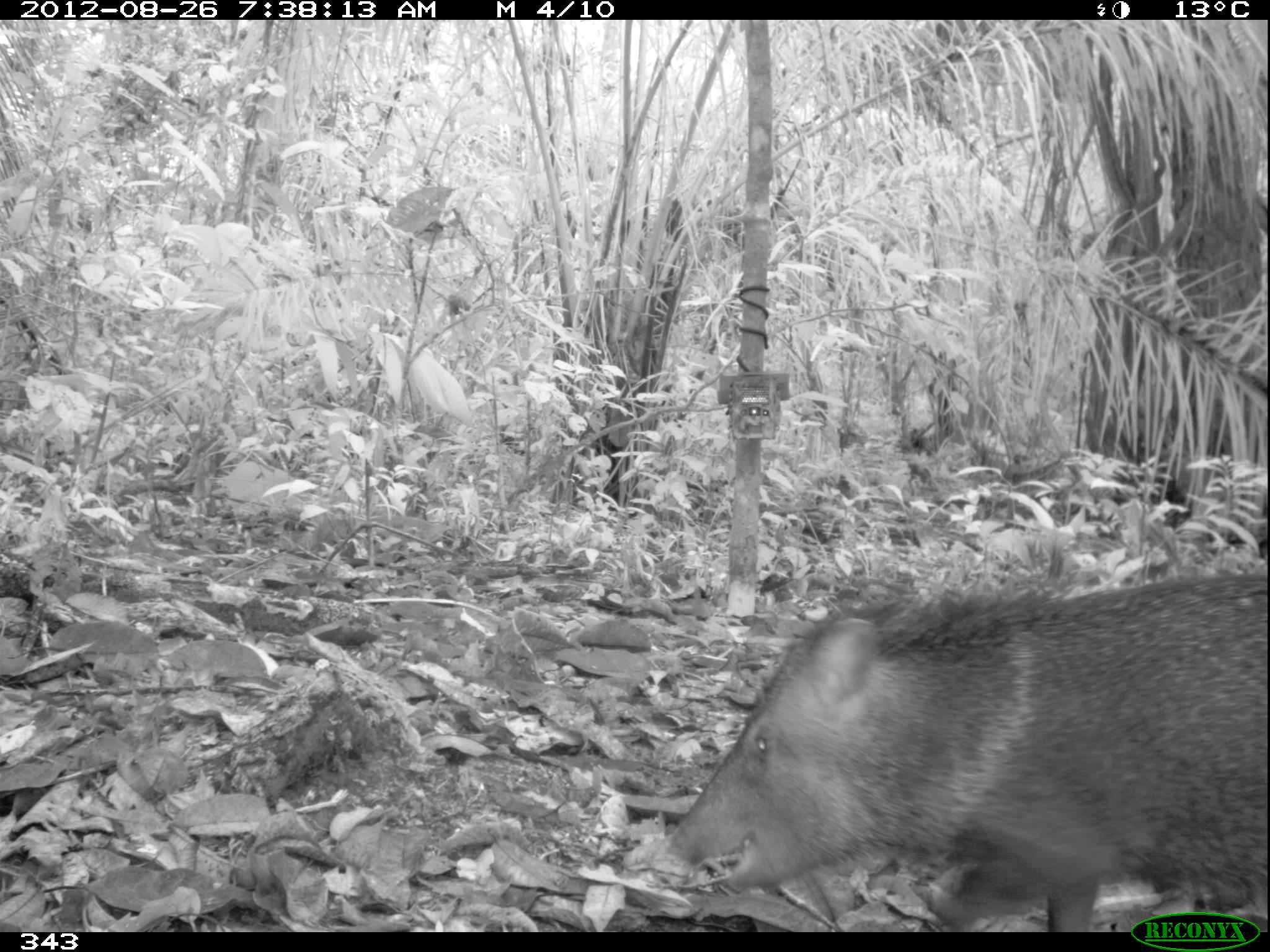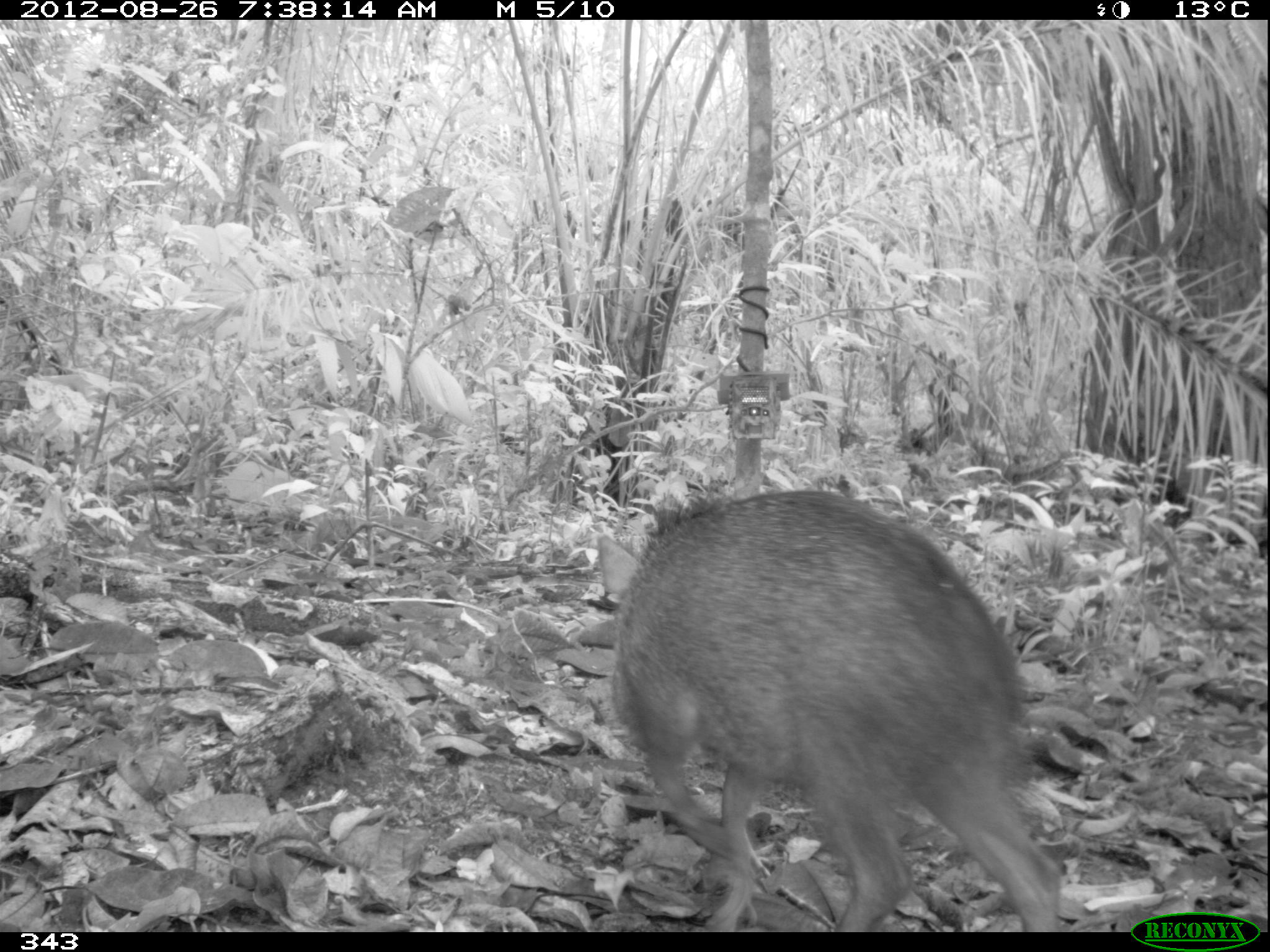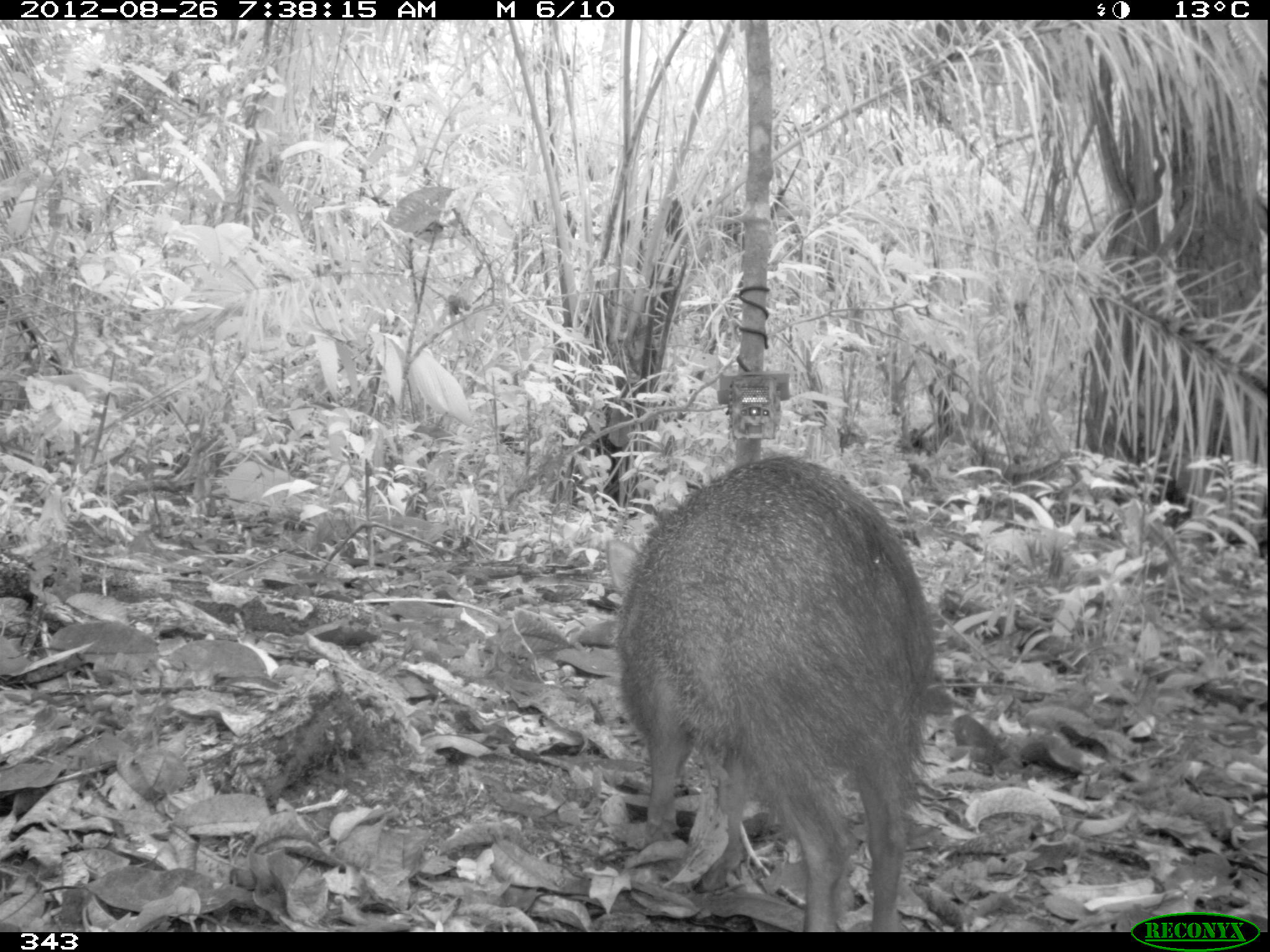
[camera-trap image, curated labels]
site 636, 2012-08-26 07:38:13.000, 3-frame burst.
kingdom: Animalia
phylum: Chordata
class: Mammalia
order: Artiodactyla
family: Tayassuidae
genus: Pecari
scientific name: Pecari tajacu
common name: collared peccary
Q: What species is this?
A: Pecari tajacu (collared peccary).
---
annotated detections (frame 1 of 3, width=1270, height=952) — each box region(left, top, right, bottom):
pecari tajacu: region(667, 568, 1270, 927)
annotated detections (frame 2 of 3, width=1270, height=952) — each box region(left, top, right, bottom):
pecari tajacu: region(612, 485, 1061, 931)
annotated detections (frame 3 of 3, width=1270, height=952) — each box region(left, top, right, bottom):
pecari tajacu: region(613, 455, 934, 932)